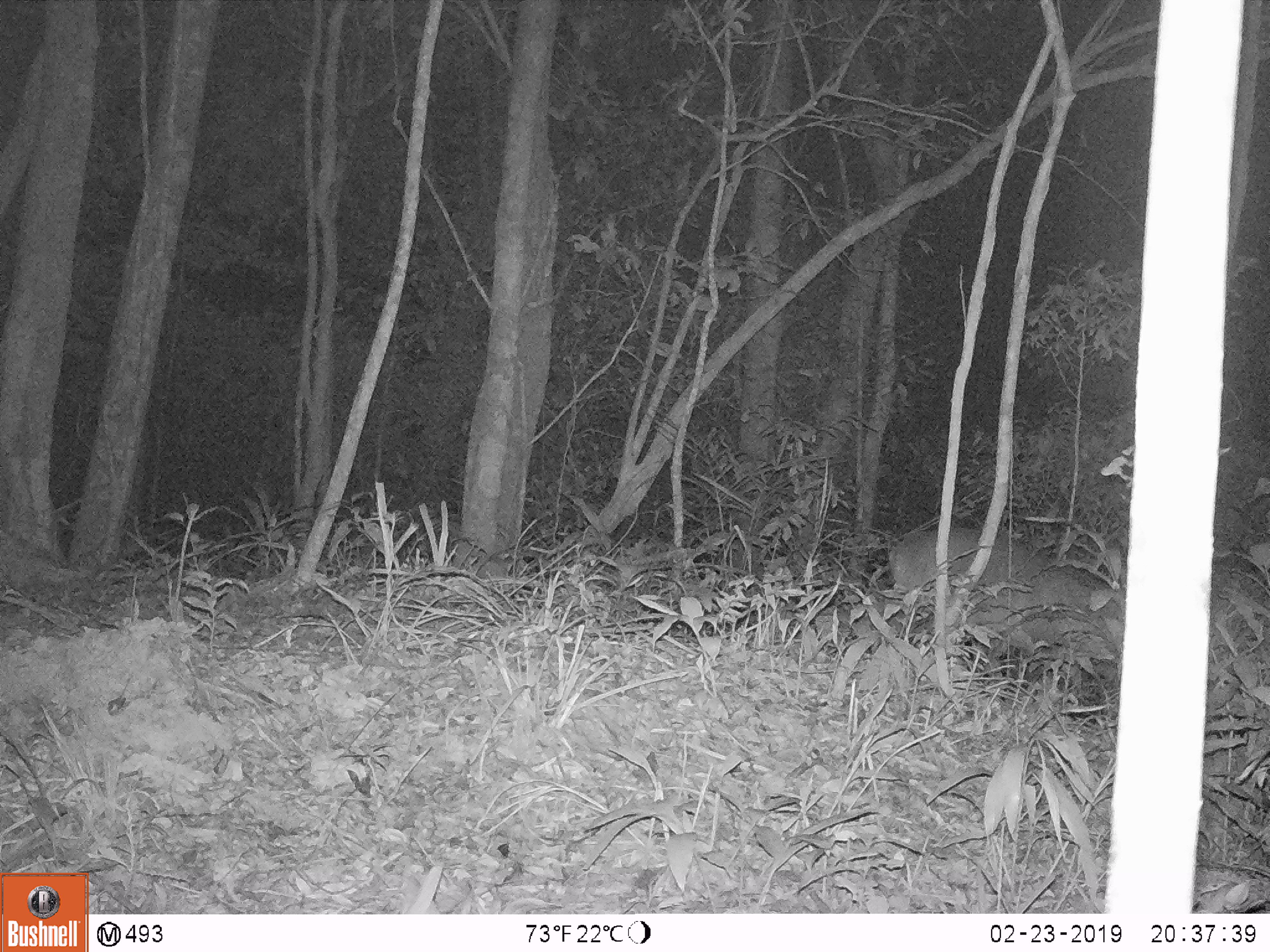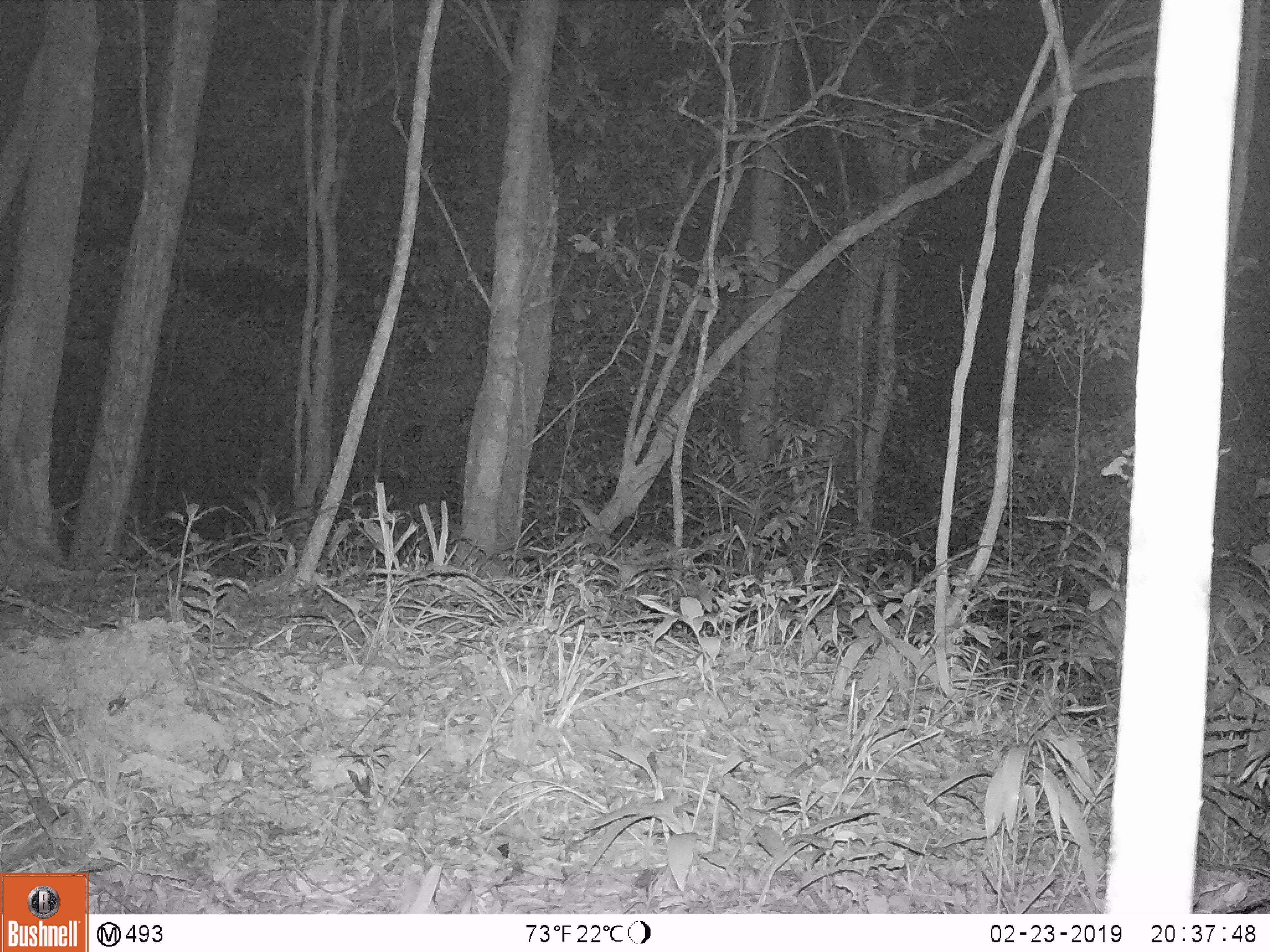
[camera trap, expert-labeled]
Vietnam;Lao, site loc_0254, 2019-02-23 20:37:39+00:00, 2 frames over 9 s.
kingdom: Animalia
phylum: Chordata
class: Mammalia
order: Artiodactyla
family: Cervidae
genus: Muntiacus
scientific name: Muntiacus vuquangensis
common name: large-antlered muntjac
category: large antlered muntjac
Large antlered muntjac (large-antlered muntjac) (Muntiacus vuquangensis). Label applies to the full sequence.